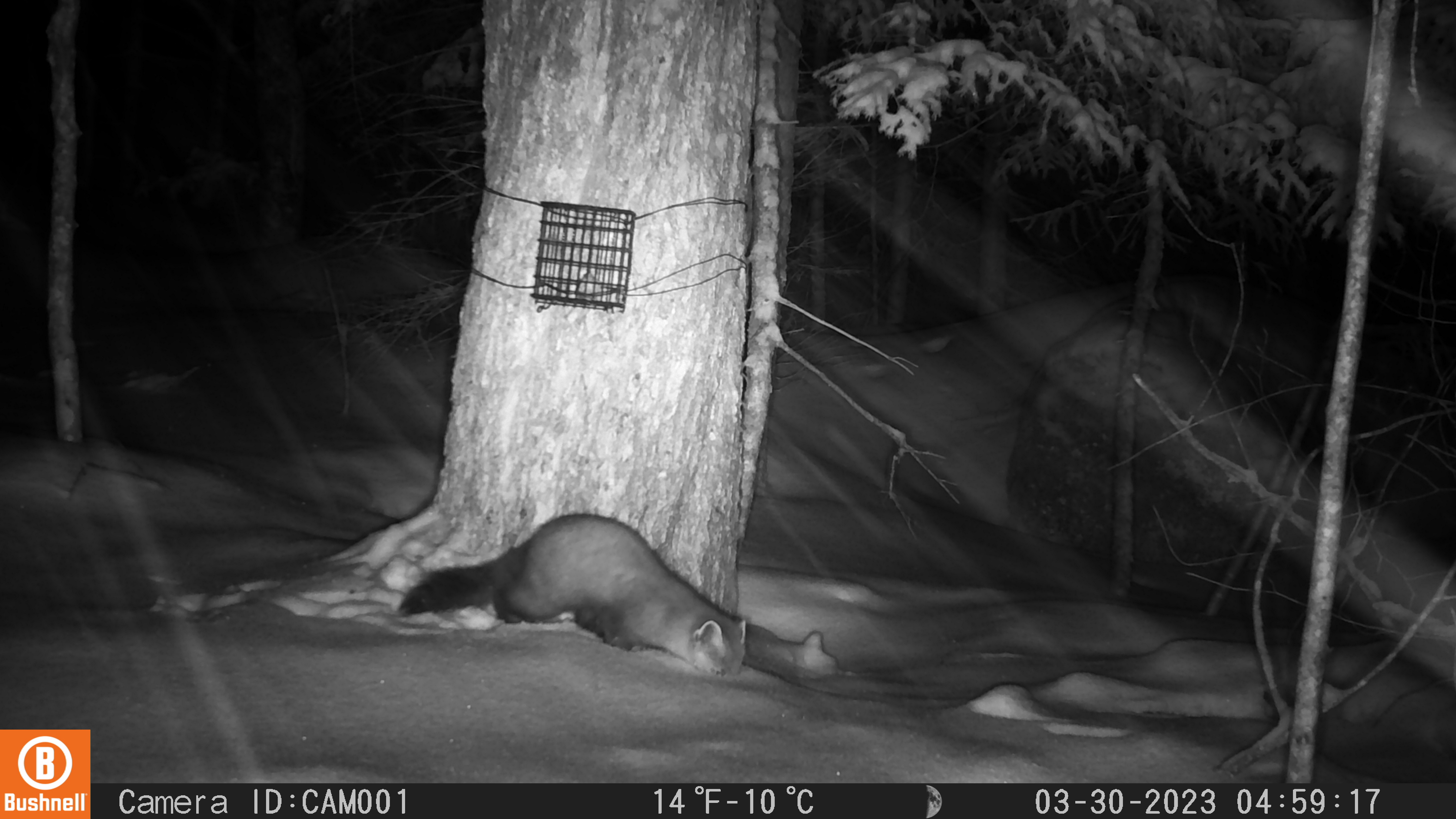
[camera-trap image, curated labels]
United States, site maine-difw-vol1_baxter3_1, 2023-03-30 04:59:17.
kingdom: Animalia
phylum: Chordata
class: Mammalia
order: Carnivora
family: Mustelidae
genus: Martes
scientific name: Martes americana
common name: american marten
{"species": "american marten (Martes americana)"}